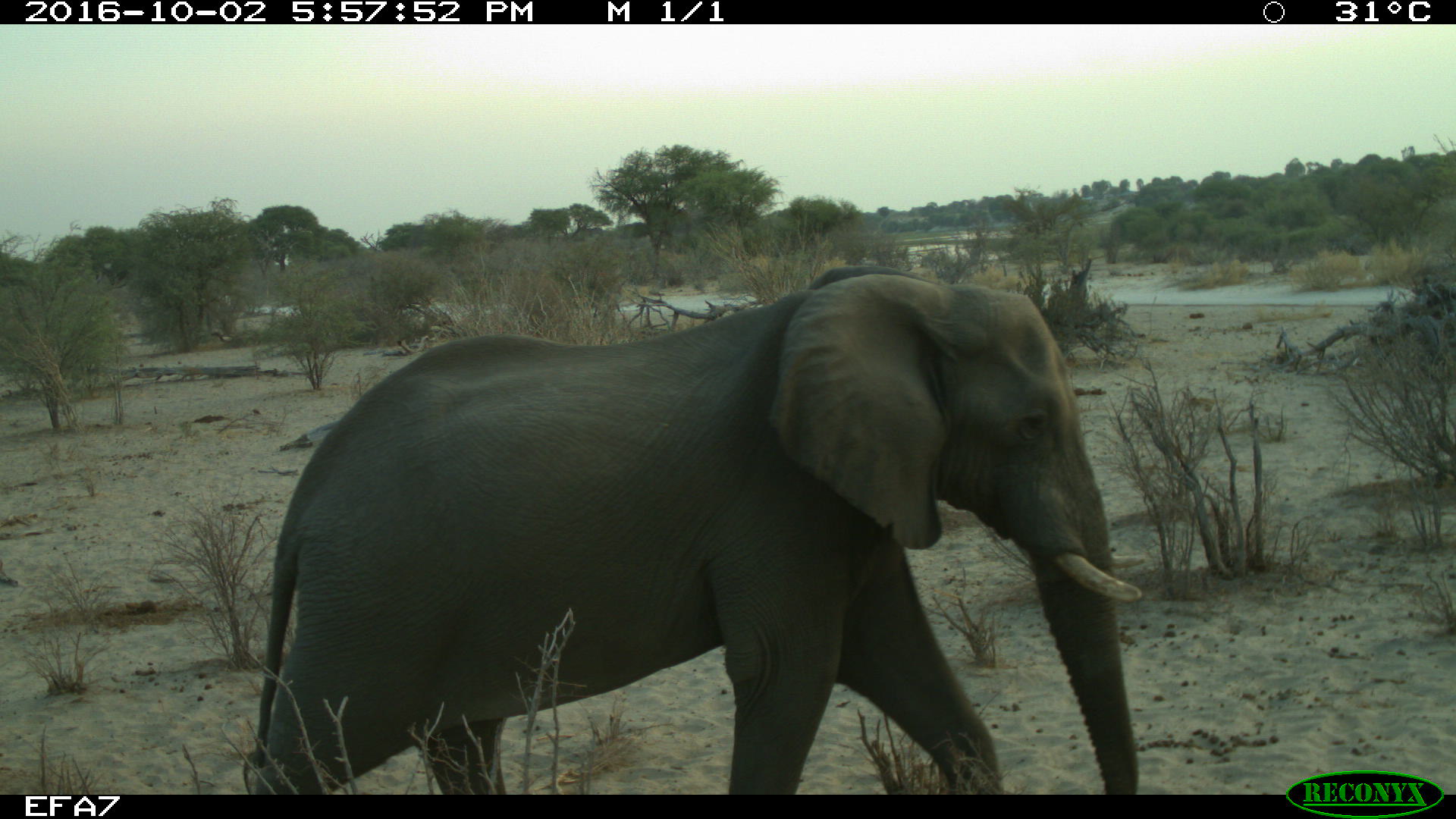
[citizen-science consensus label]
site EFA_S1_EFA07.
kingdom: Animalia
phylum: Chordata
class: Mammalia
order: Proboscidea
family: Elephantidae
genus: Loxodonta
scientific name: Loxodonta africana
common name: african bush elephant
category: elephant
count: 1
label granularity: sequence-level